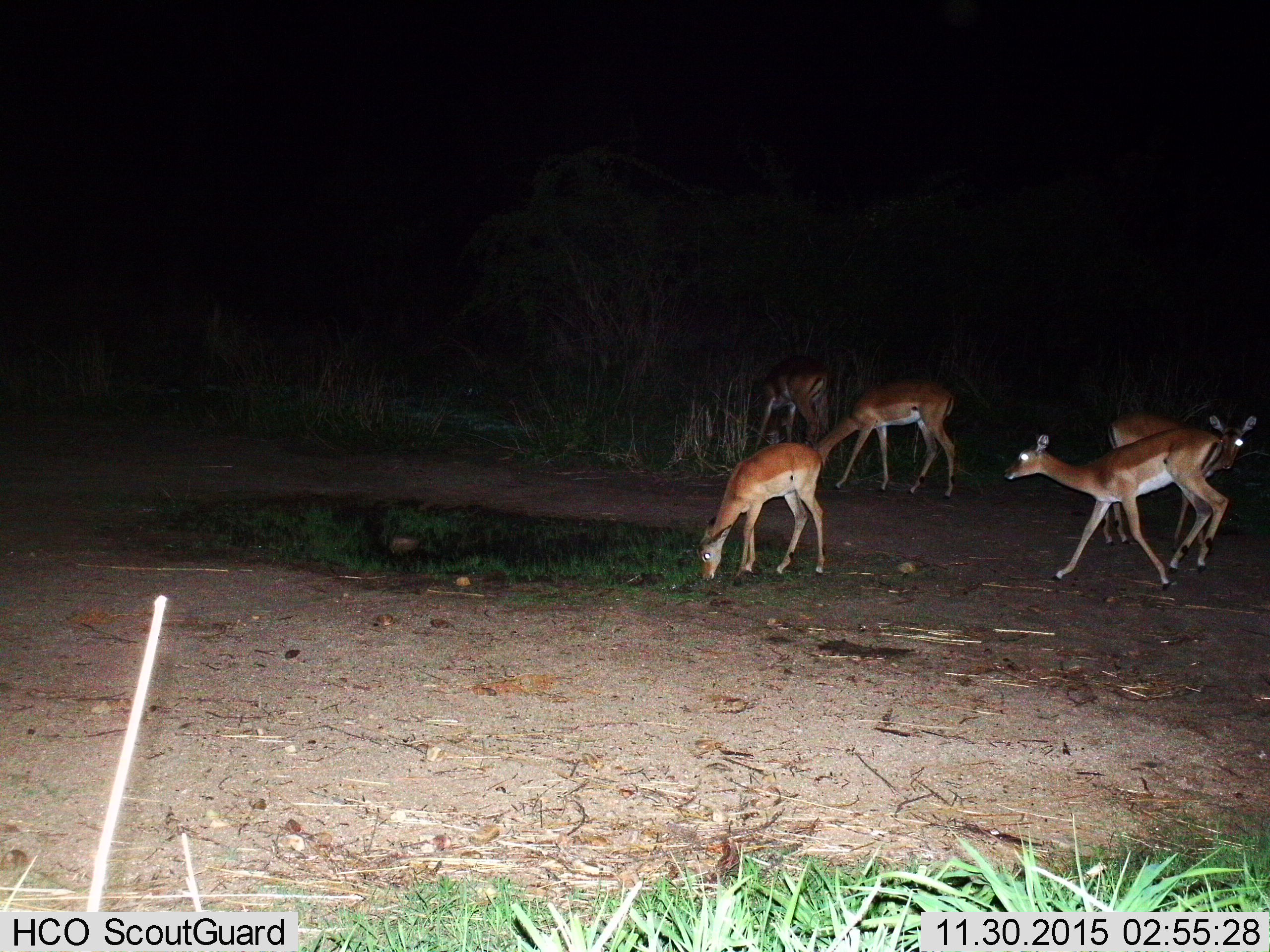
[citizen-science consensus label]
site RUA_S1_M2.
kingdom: Animalia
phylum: Chordata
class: Mammalia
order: Artiodactyla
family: Bovidae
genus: Aepyceros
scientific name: Aepyceros melampus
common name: impala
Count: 5.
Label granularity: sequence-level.